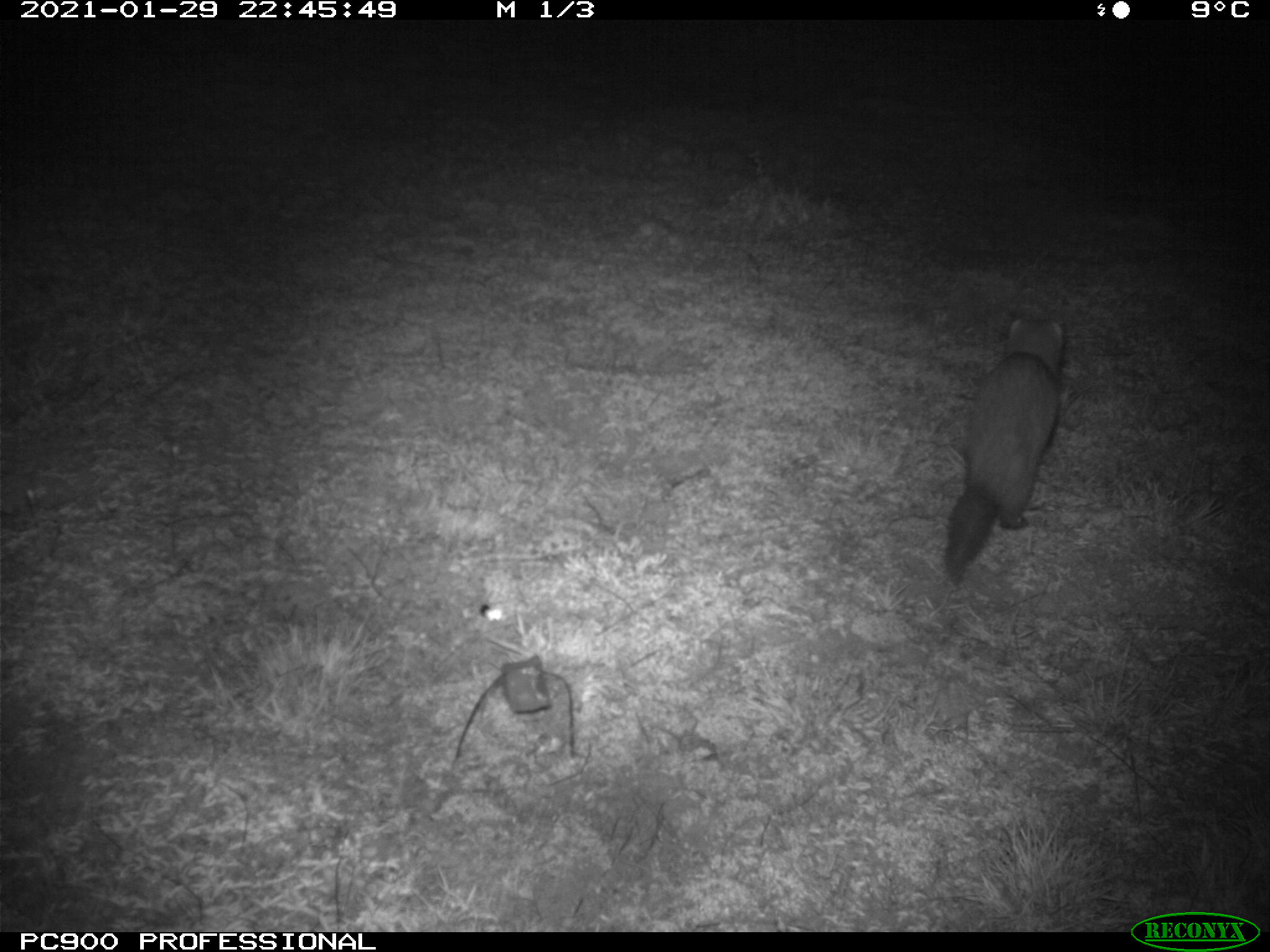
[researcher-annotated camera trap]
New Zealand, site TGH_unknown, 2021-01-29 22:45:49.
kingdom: Animalia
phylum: Chordata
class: Mammalia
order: Carnivora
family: Mustelidae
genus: Mustela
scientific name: Mustela furo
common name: ferret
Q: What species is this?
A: Ferret (Mustela furo).